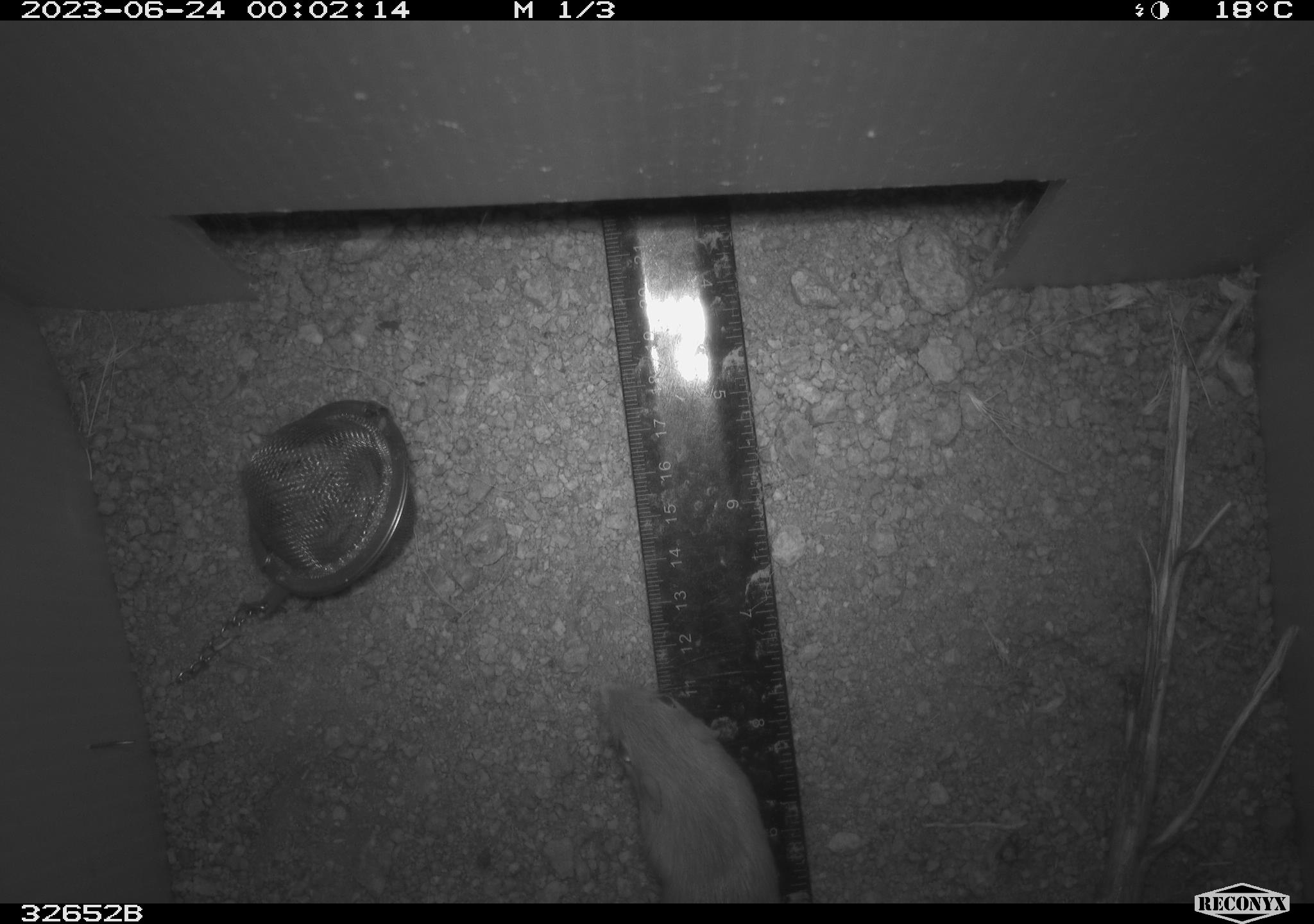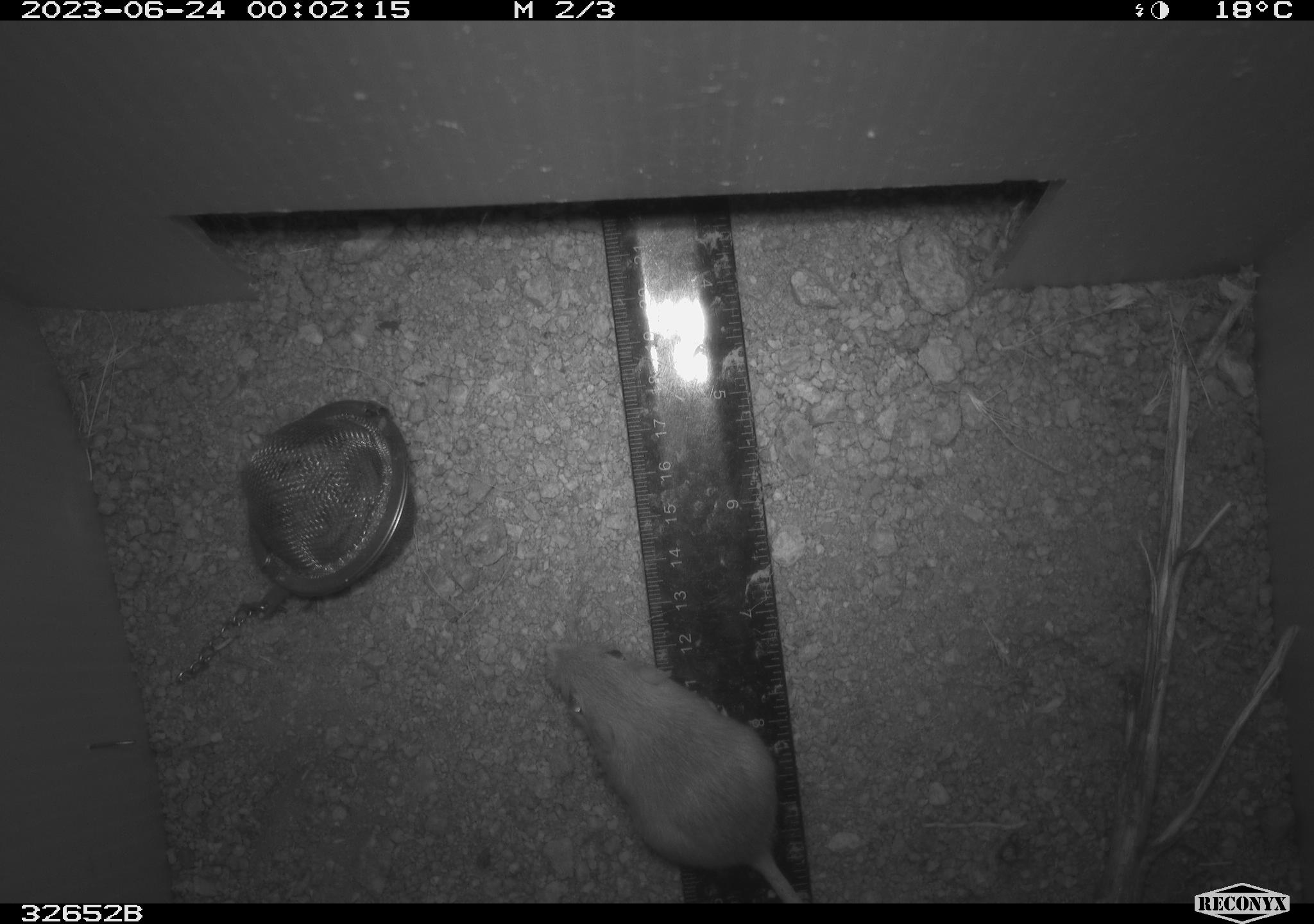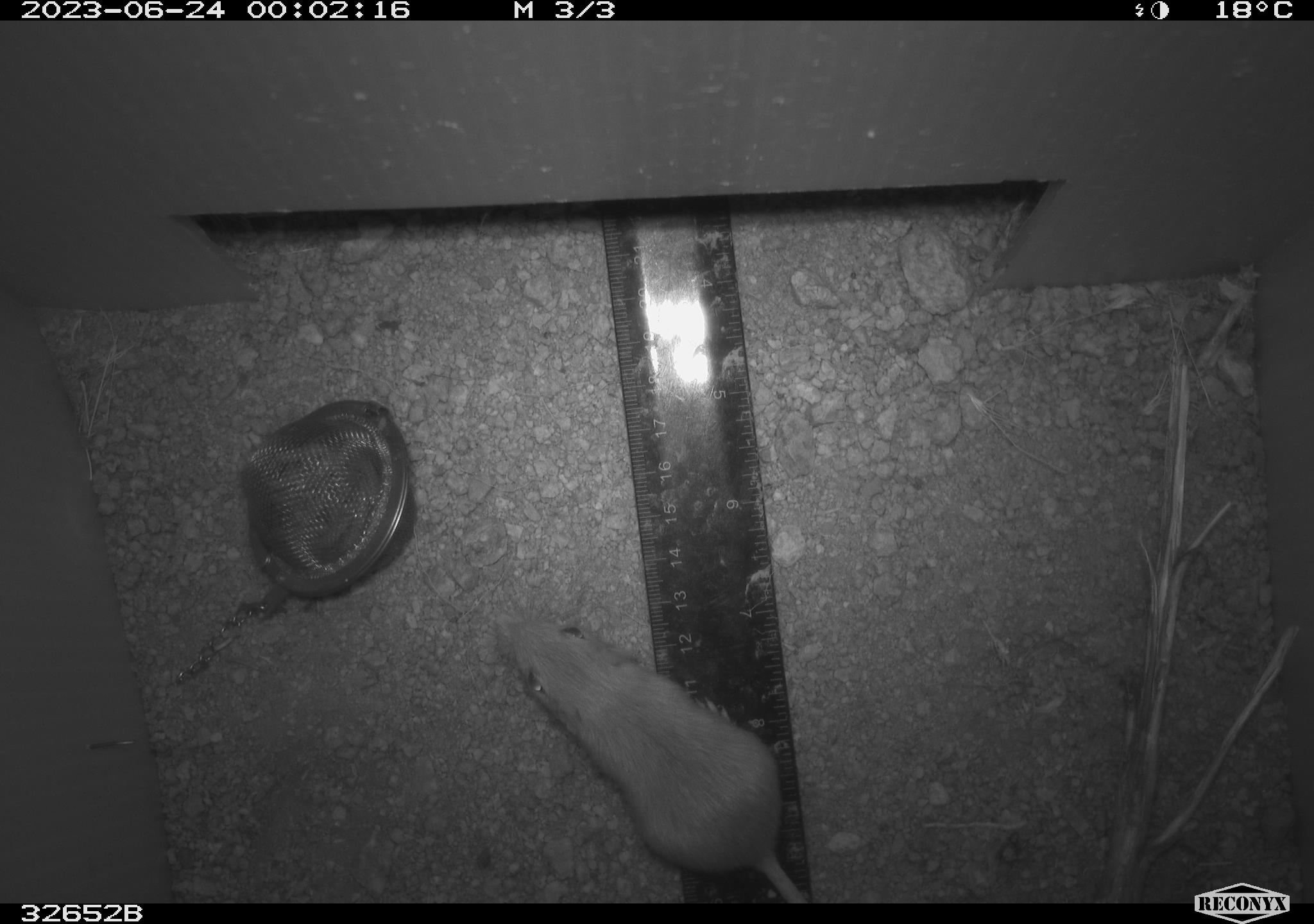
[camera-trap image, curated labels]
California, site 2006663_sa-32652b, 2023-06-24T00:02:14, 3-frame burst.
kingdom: Animalia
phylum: Chordata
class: Mammalia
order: Rodentia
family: Heteromyidae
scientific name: Heteromyidae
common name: kangaroo rats and pocket mice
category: heteromyidae family